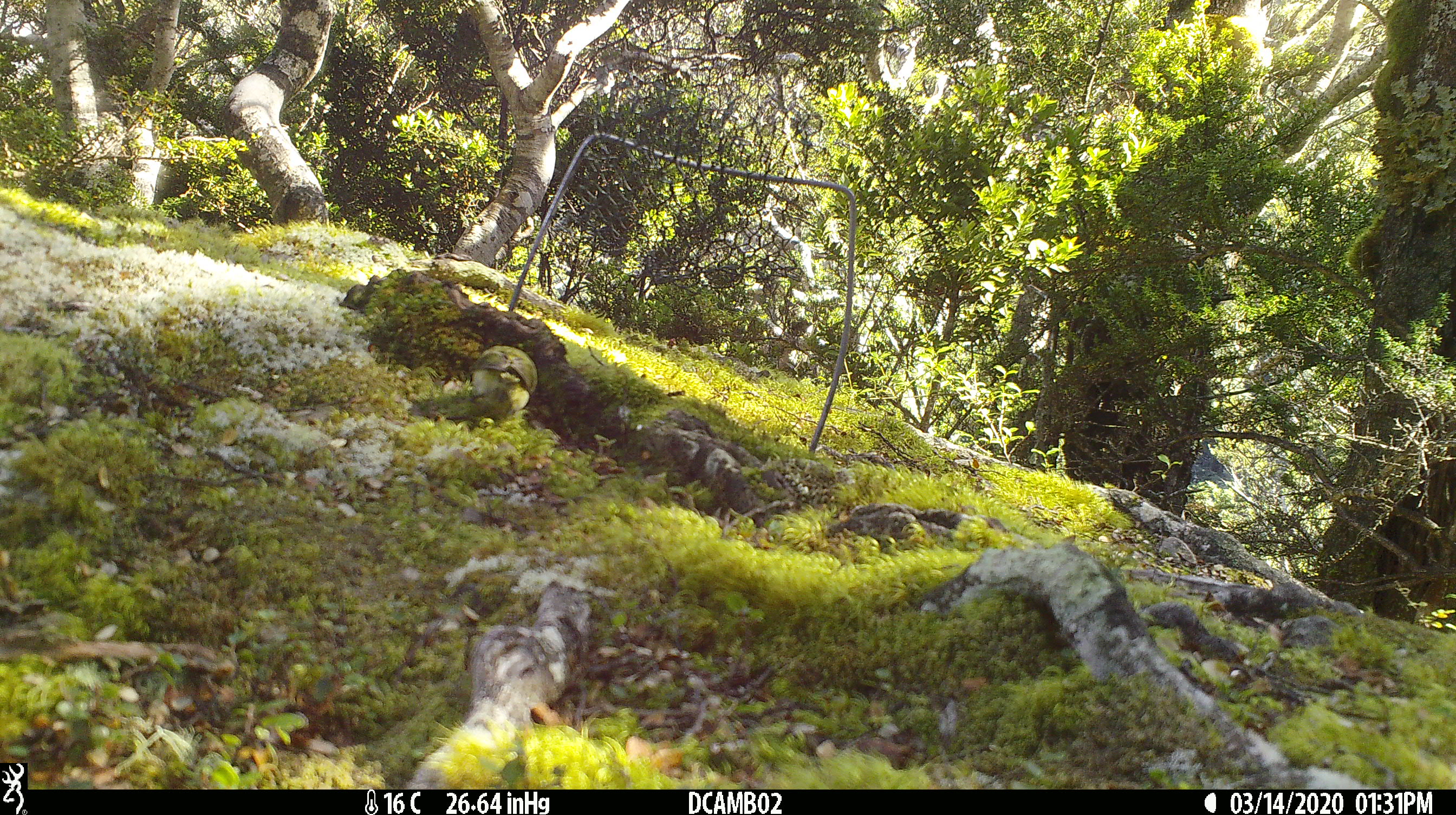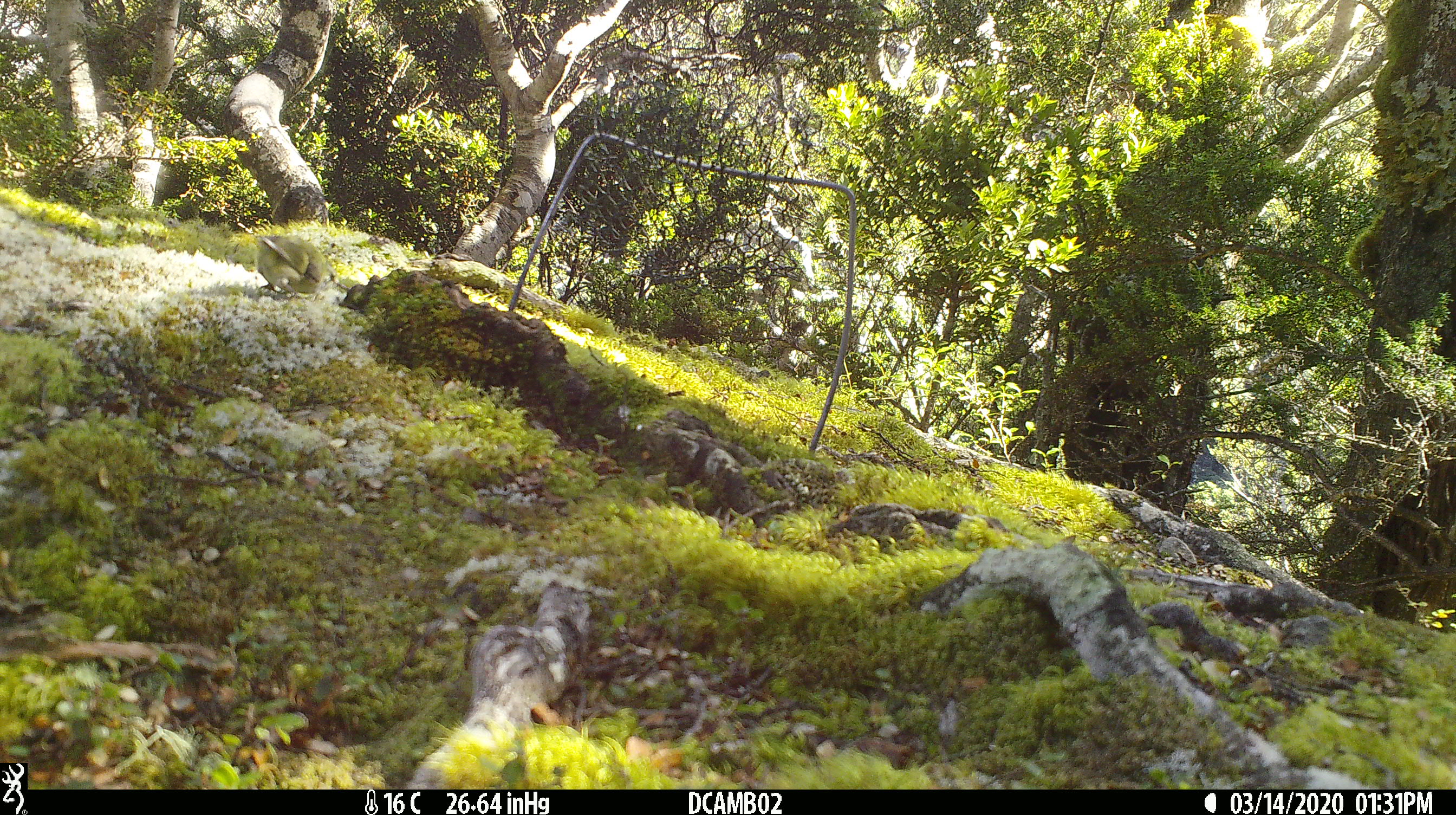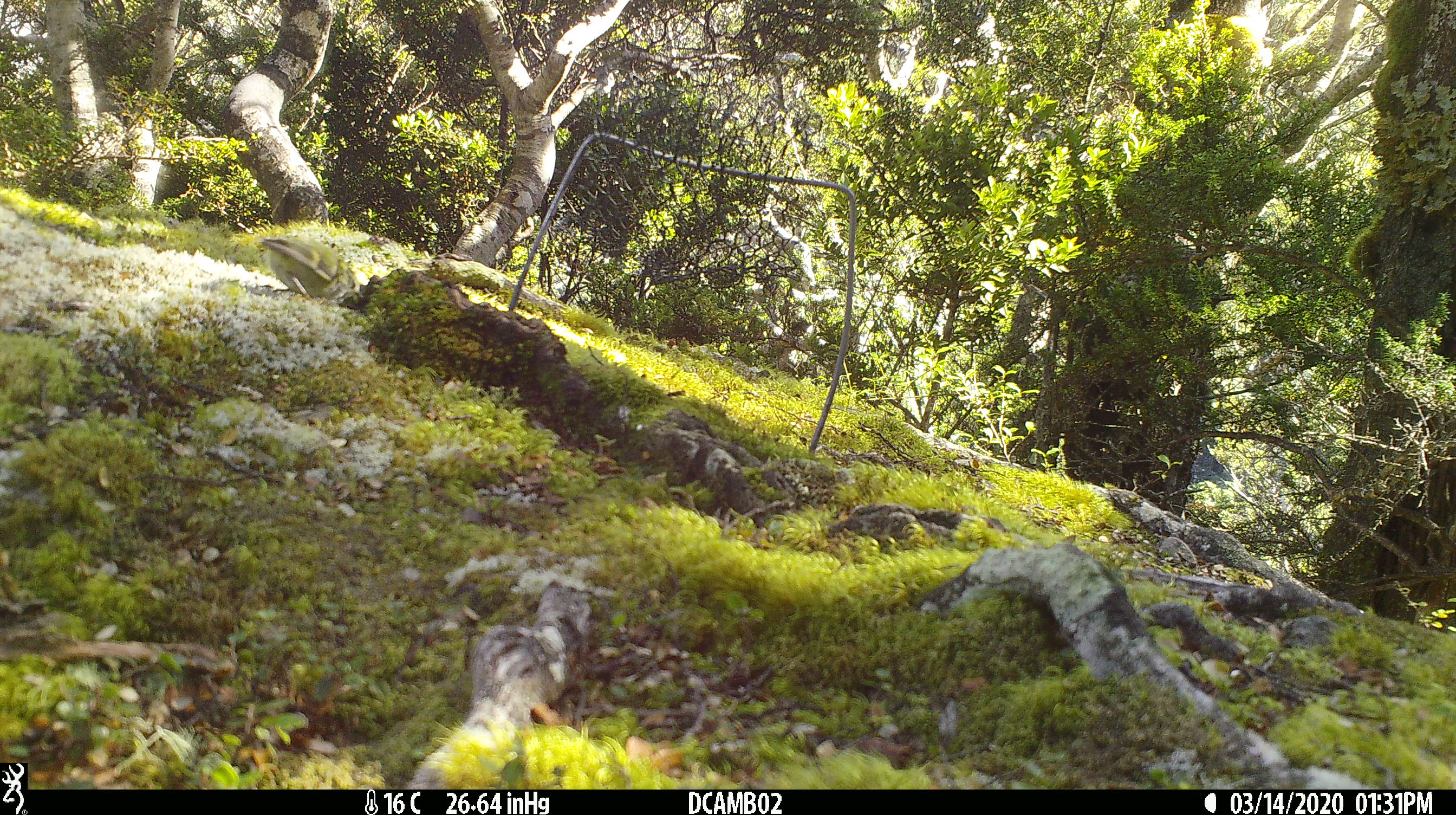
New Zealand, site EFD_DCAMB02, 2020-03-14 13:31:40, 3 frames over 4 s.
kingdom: Animalia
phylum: Chordata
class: Aves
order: Passeriformes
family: Acanthisittidae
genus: Acanthisitta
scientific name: Acanthisitta chloris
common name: rifleman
Rifleman (Acanthisitta chloris).